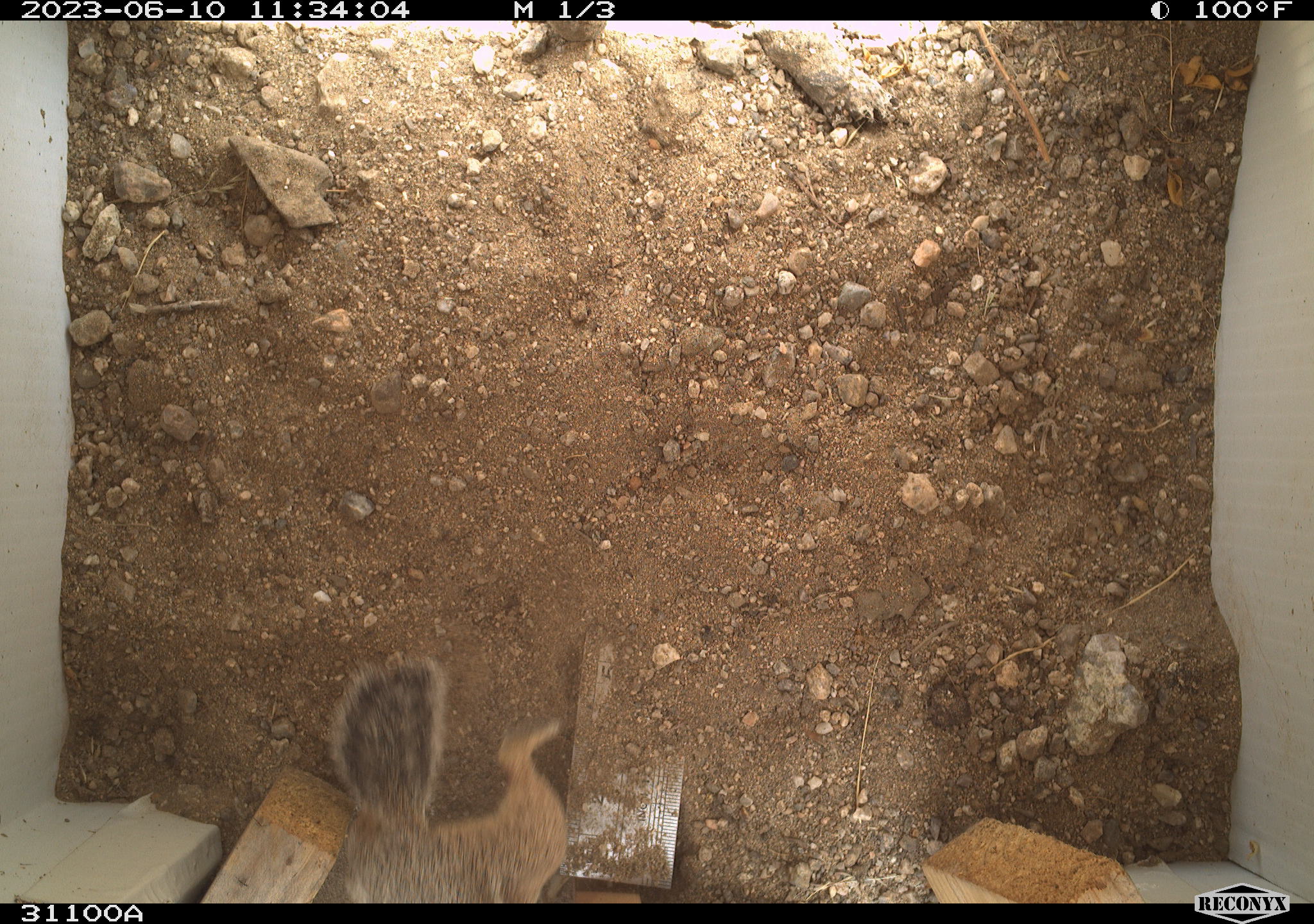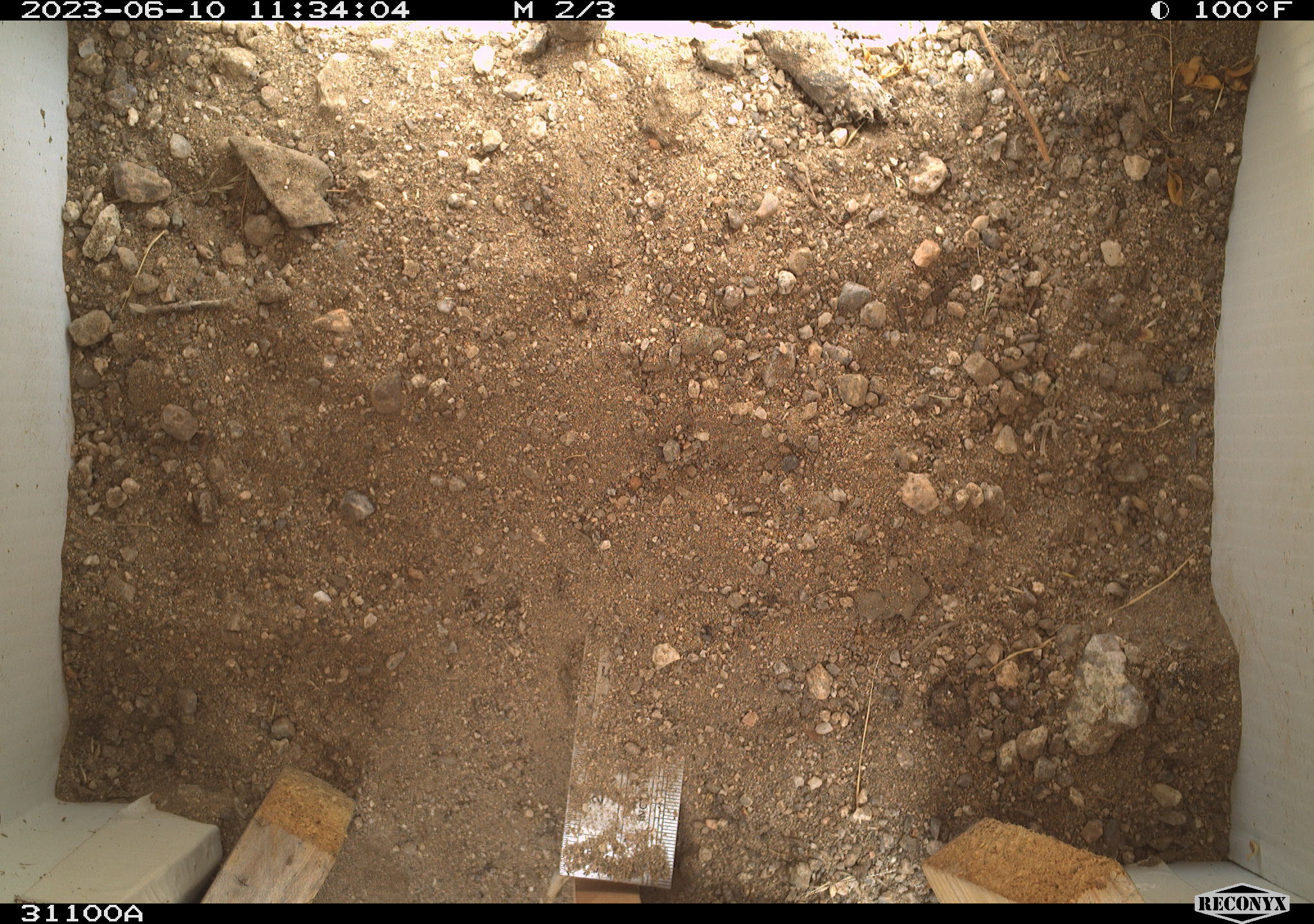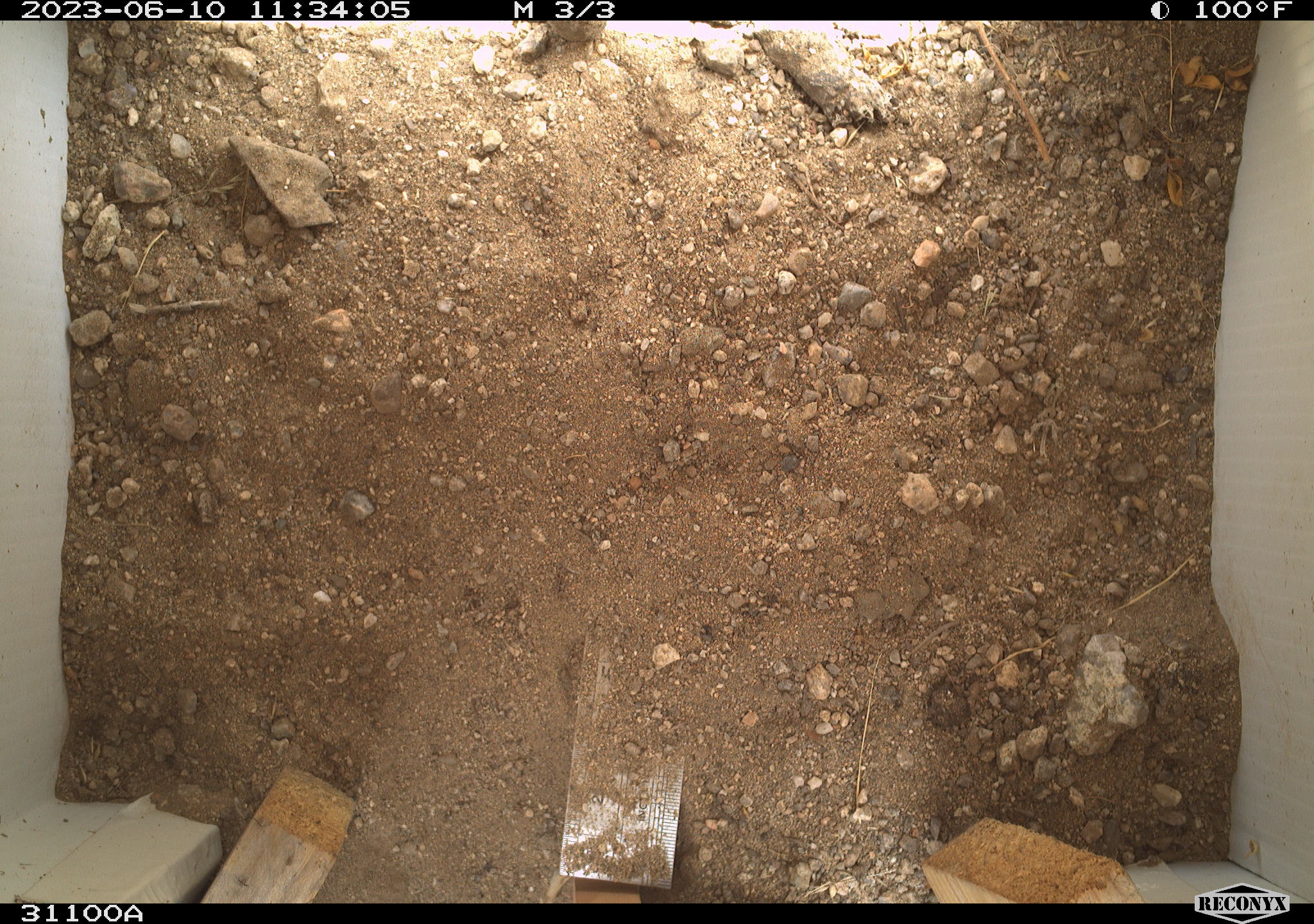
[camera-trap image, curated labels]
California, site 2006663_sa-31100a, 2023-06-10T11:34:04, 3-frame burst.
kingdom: Animalia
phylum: Chordata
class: Mammalia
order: Rodentia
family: Sciuridae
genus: Ammospermophilus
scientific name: Ammospermophilus leucurus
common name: white-tailed antelope squirrel